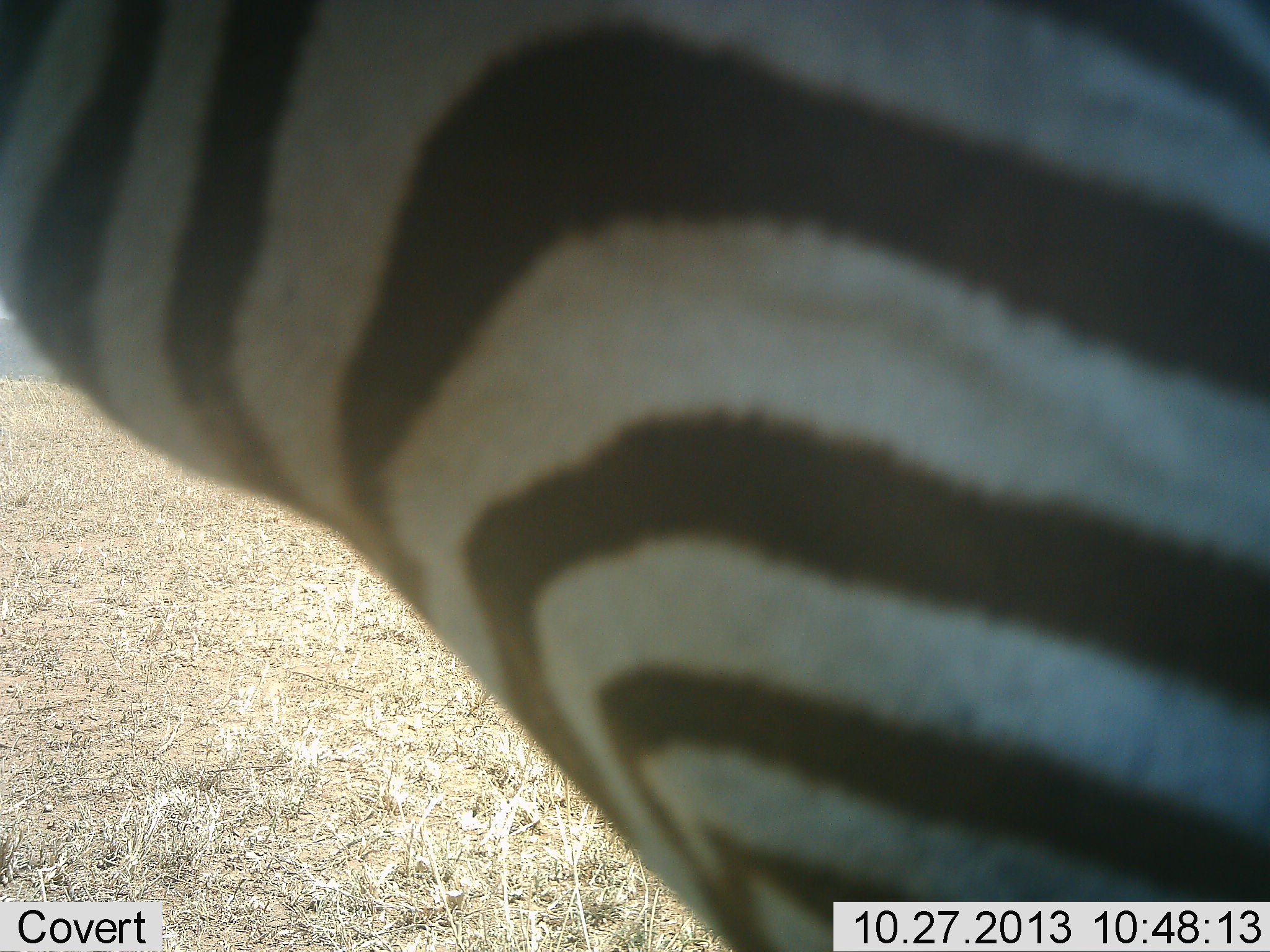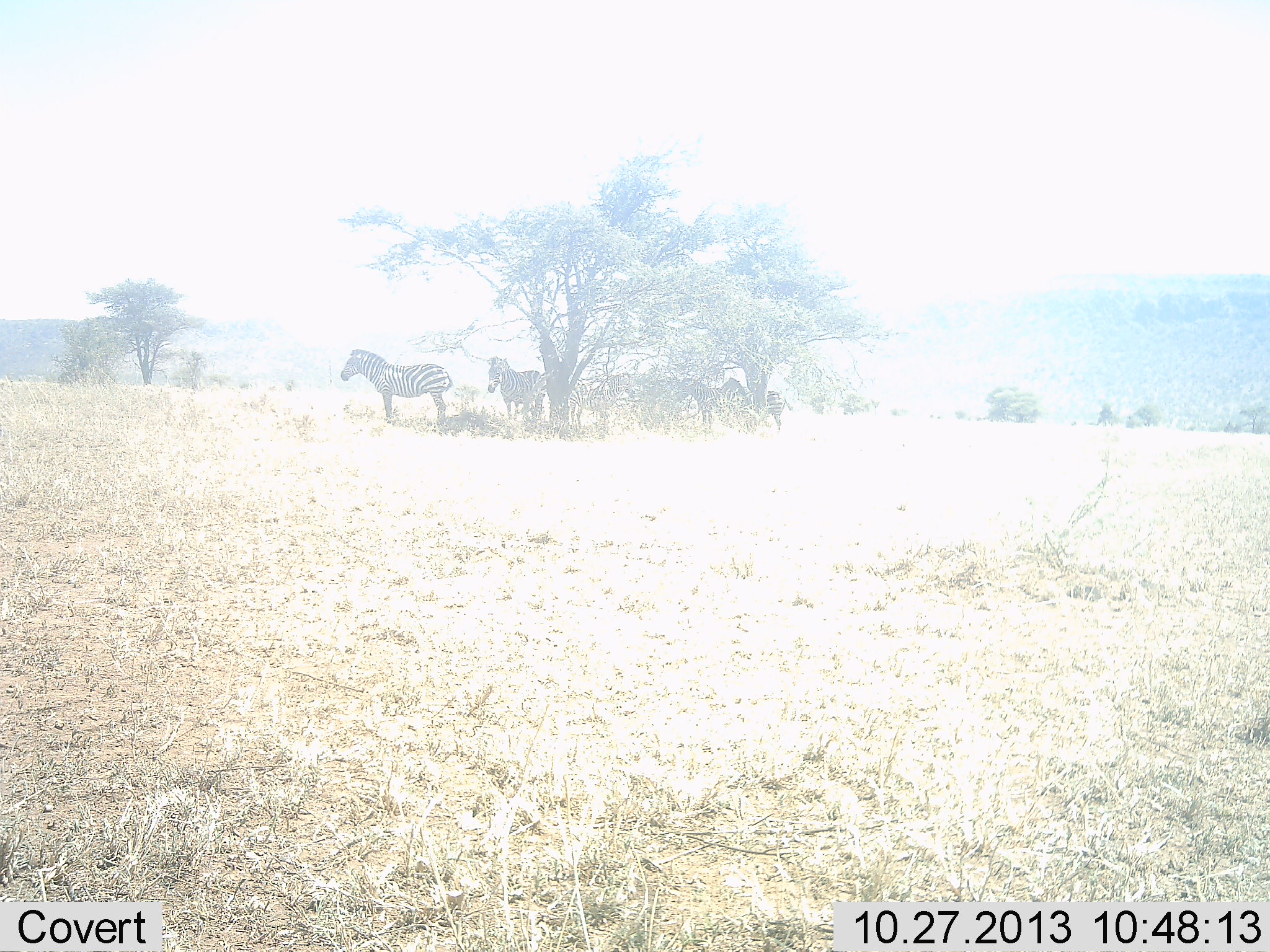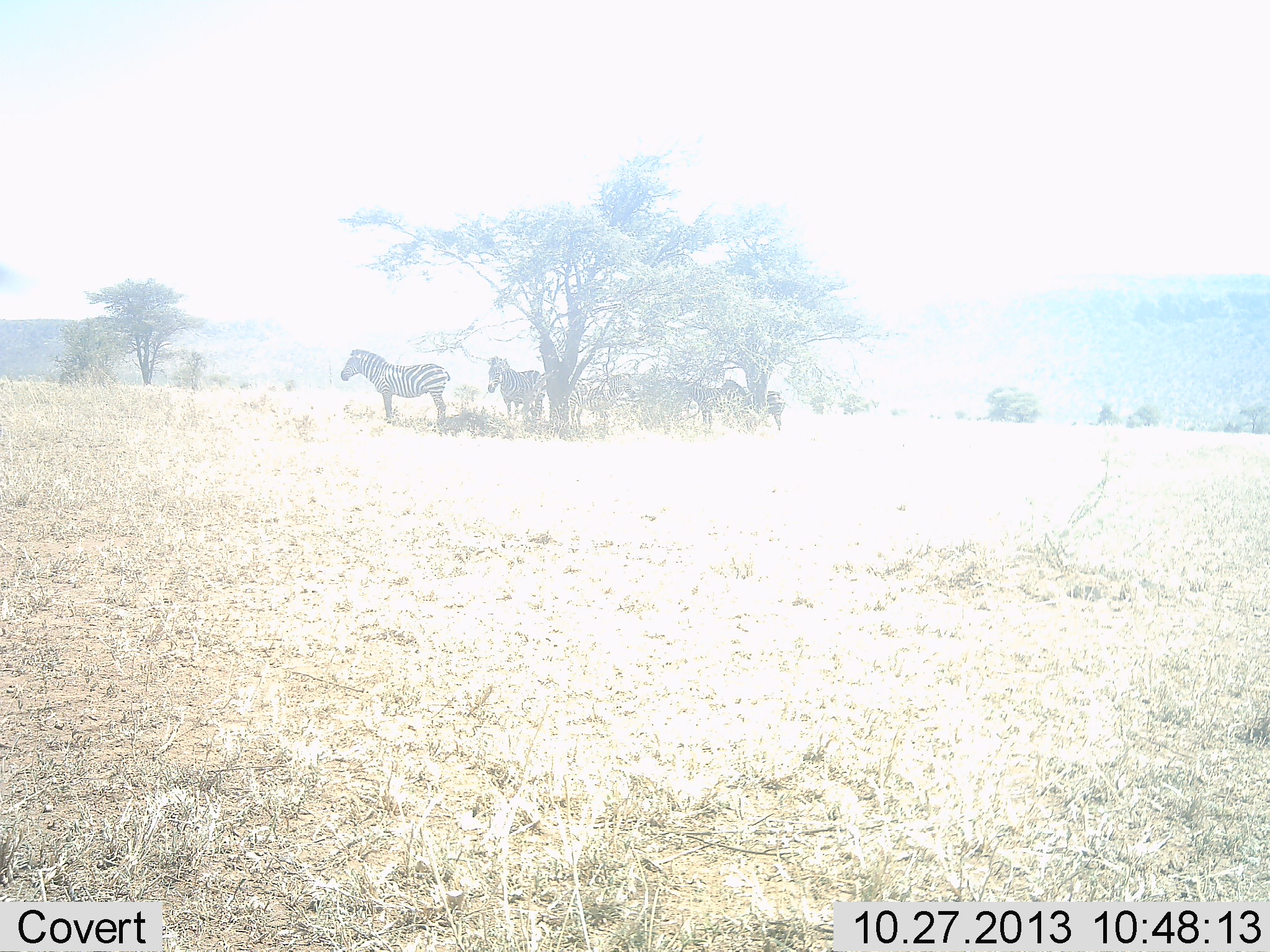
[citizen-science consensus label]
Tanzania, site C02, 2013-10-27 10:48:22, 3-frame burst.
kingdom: Animalia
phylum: Chordata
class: Mammalia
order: Perissodactyla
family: Equidae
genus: Equus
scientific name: Equus quagga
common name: plains zebra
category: zebra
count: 6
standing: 100%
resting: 10%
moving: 50%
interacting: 0%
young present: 0%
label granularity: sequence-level